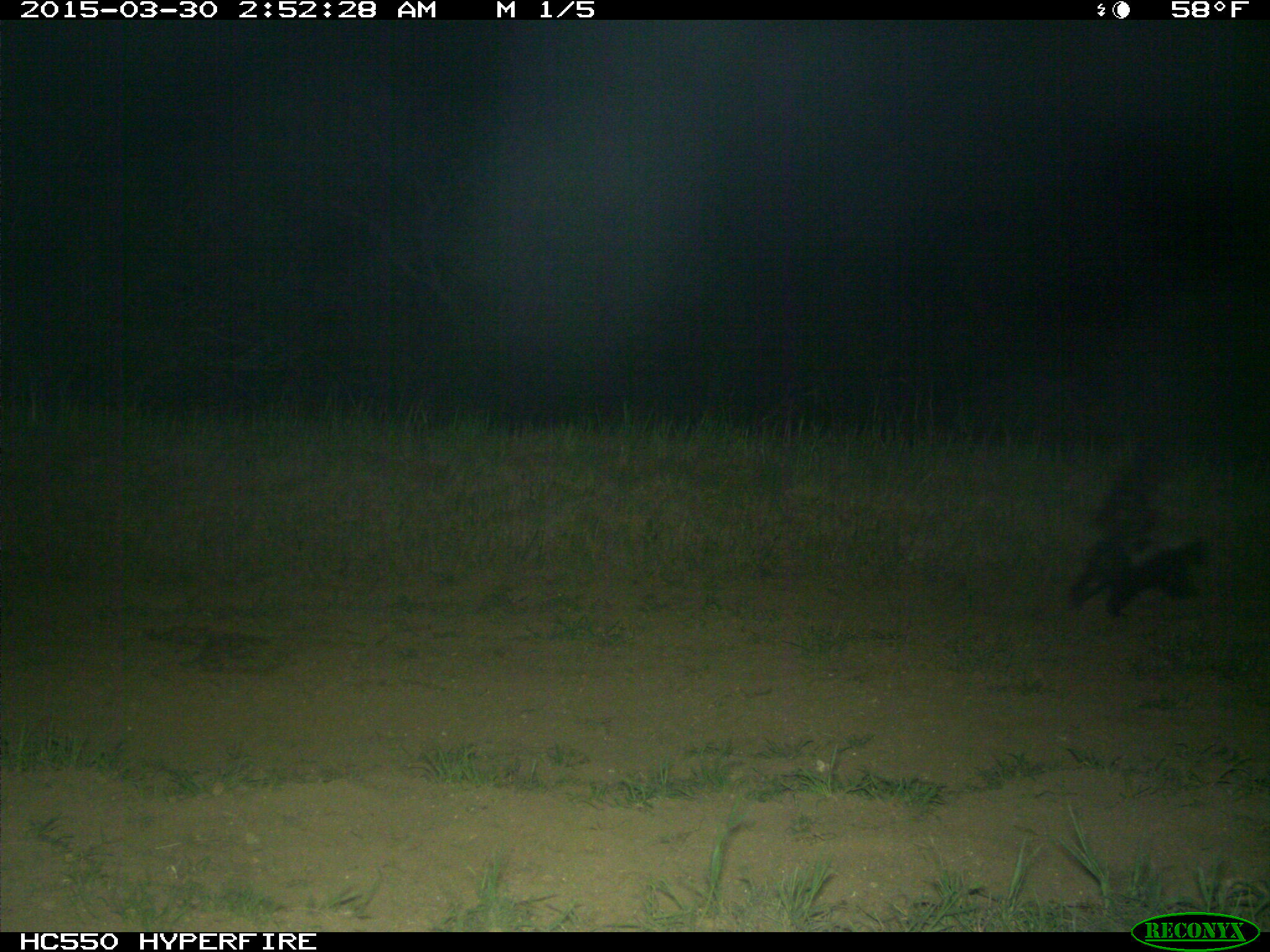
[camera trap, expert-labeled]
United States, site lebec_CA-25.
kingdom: Animalia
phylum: Chordata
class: Mammalia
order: Carnivora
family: Mephitidae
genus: Mephitis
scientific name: Mephitis mephitis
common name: striped skunk